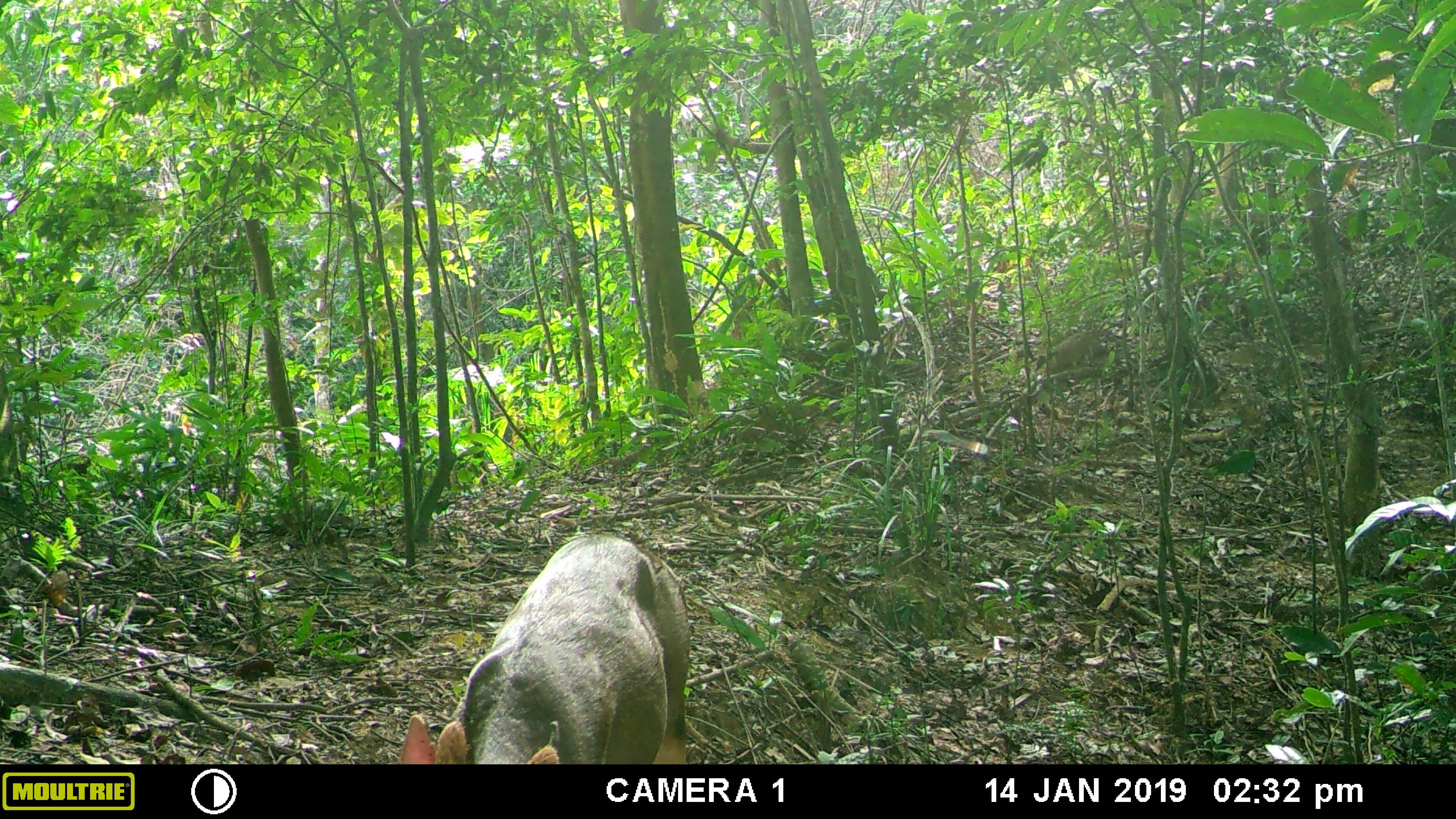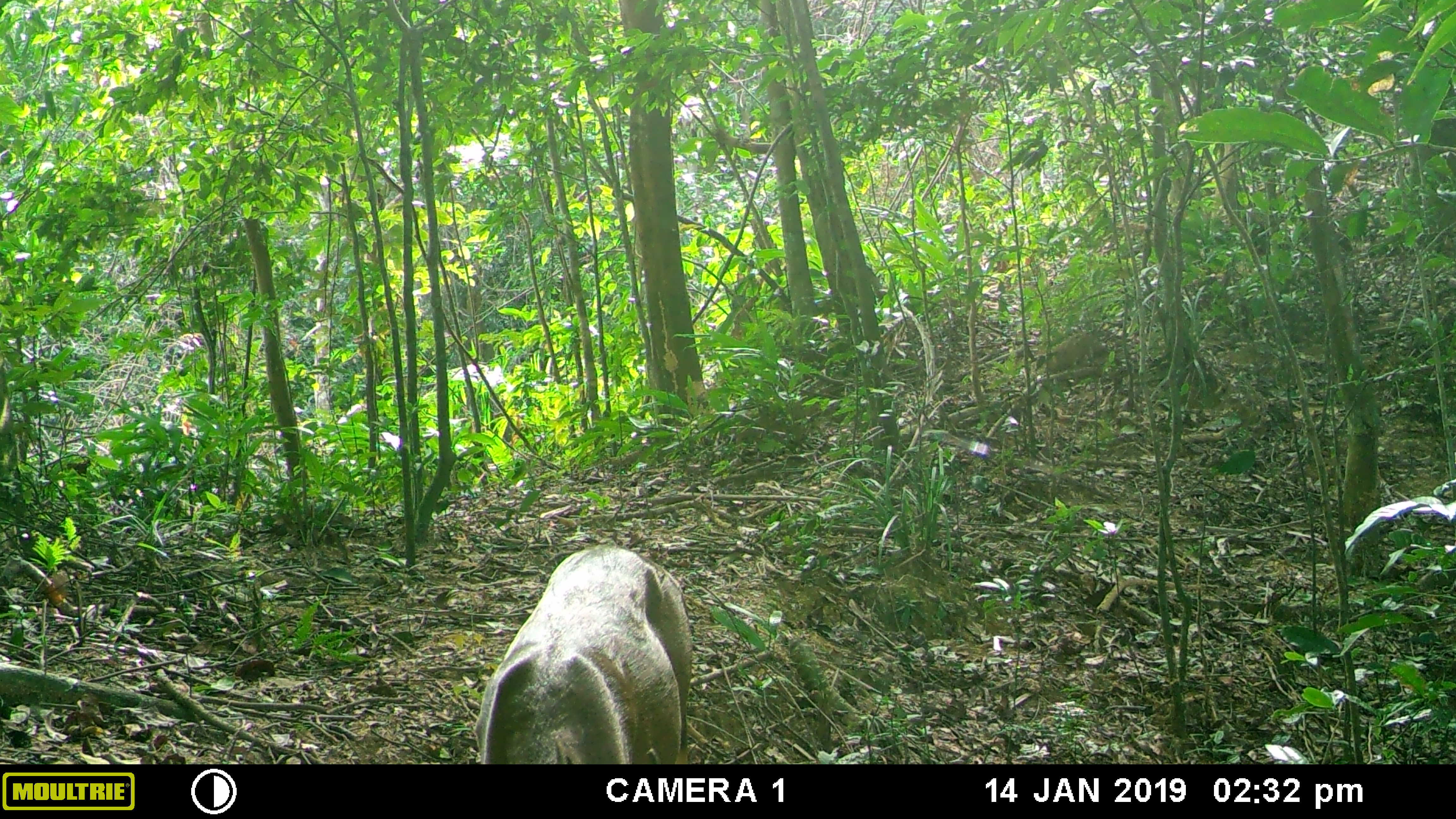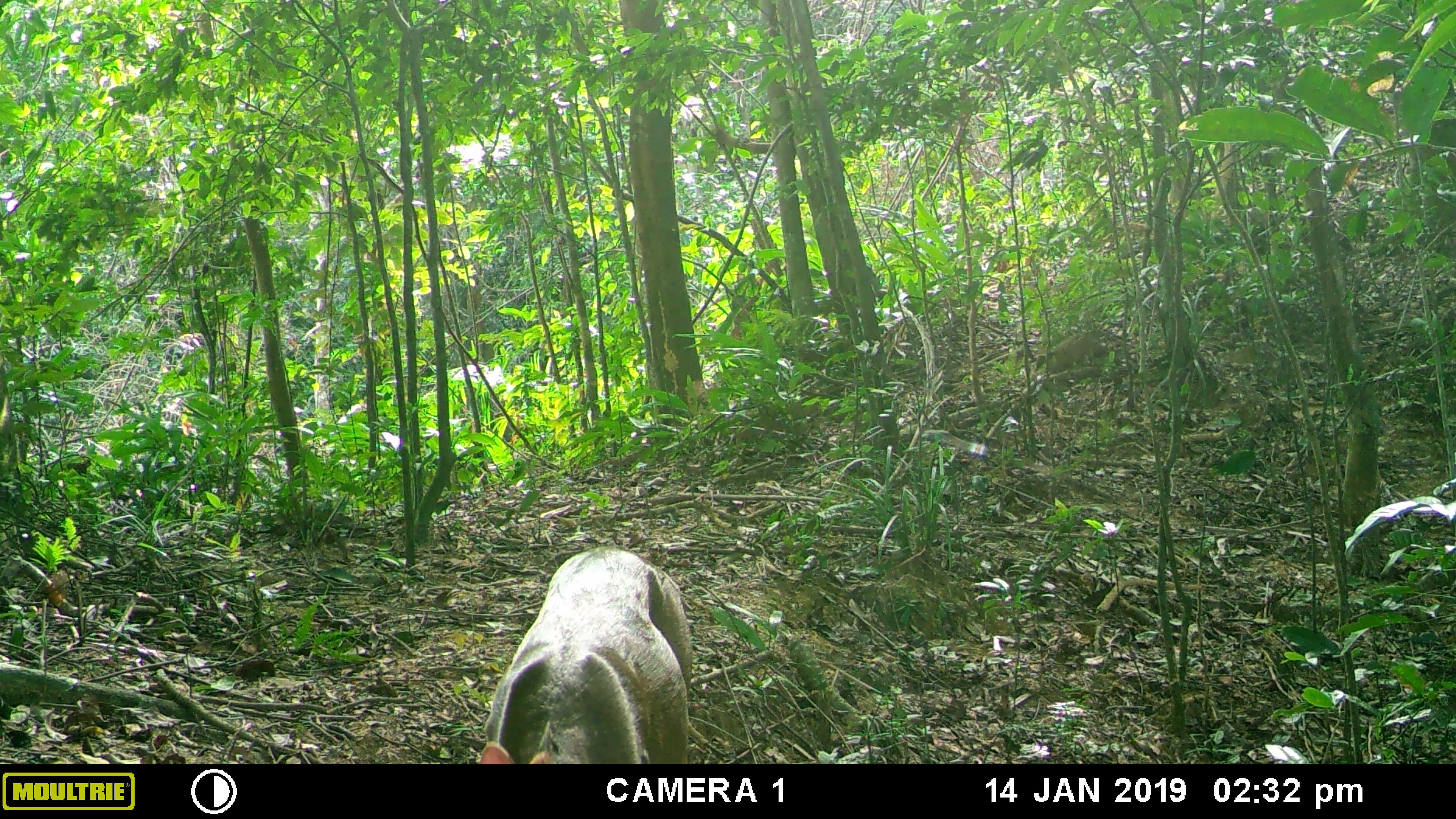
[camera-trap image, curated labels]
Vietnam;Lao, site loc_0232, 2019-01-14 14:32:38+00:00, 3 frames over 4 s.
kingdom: Animalia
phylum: Chordata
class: Mammalia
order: Artiodactyla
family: Cervidae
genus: Muntiacus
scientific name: Muntiacus vuquangensis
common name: large-antlered muntjac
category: large antlered muntjac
Large antlered muntjac (large-antlered muntjac) (Muntiacus vuquangensis). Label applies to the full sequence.